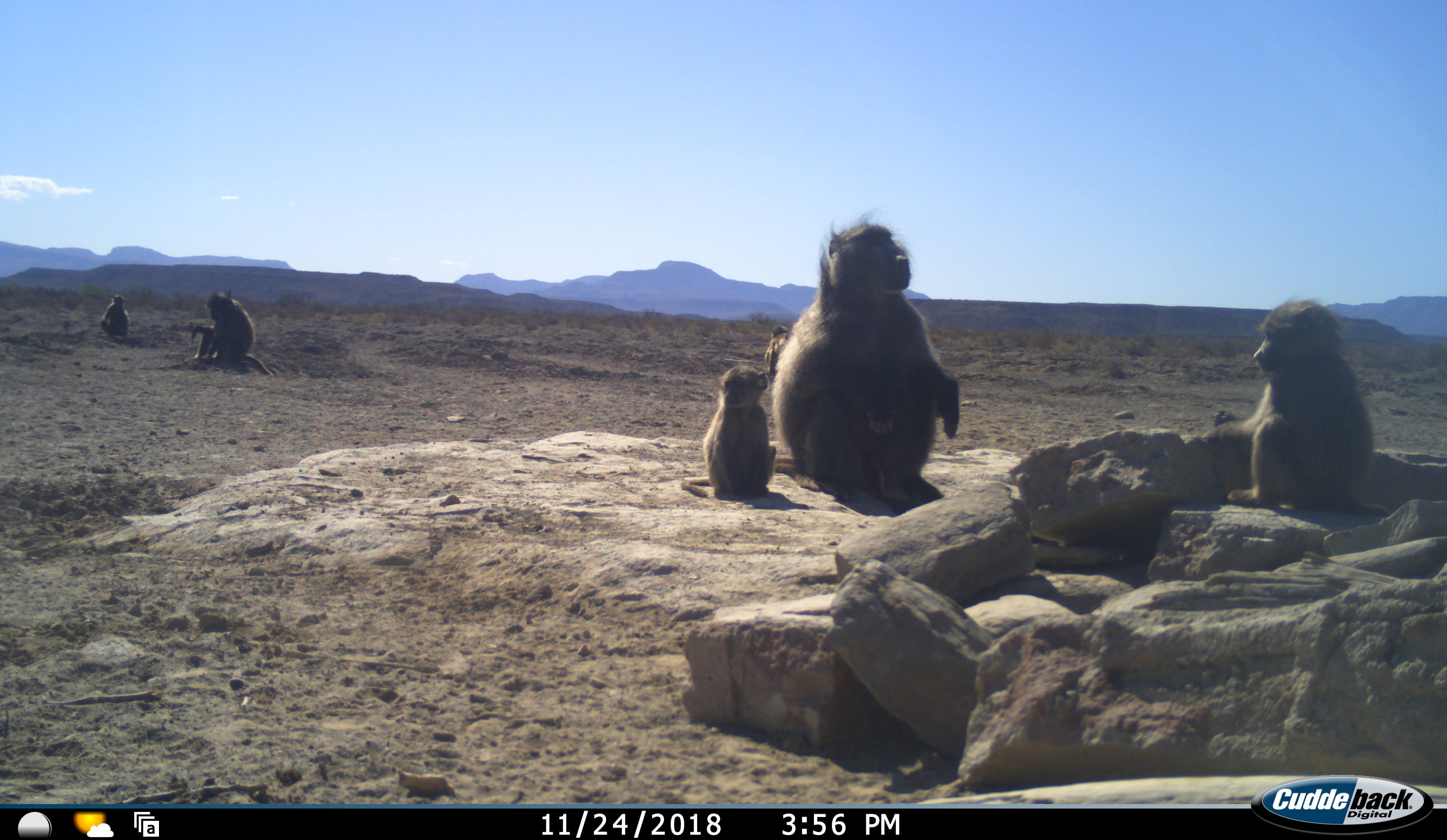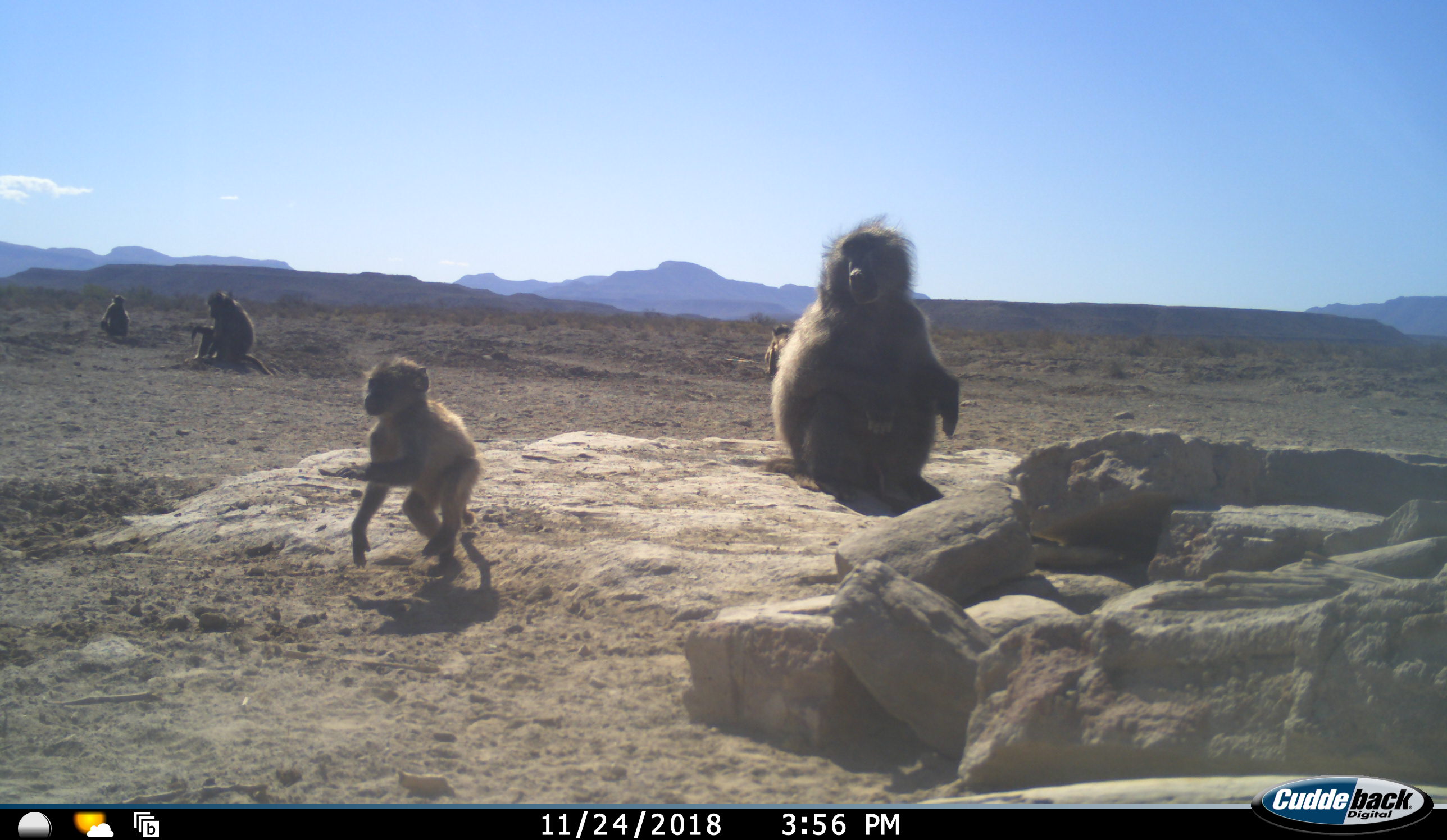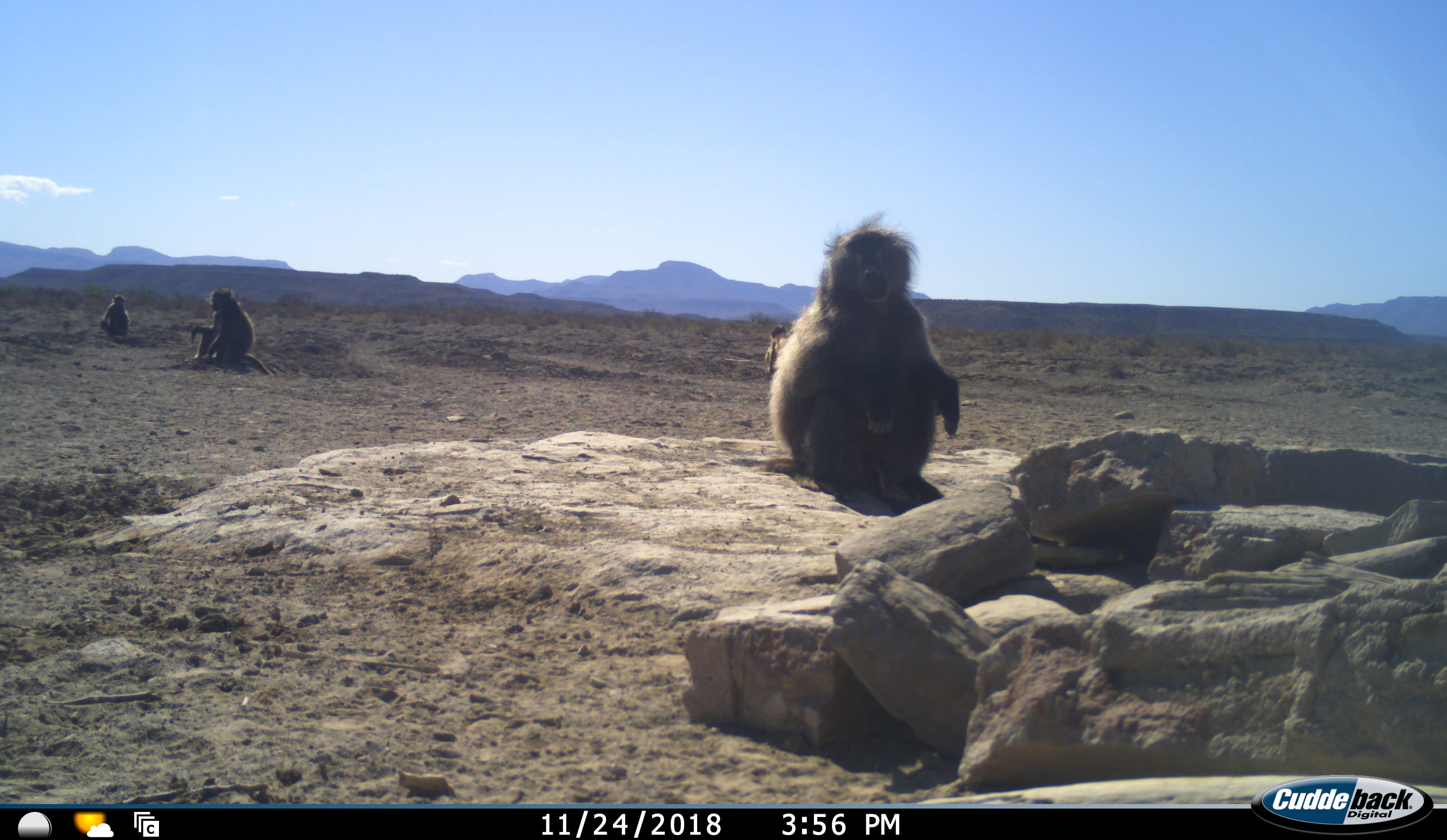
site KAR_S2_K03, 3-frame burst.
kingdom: Animalia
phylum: Chordata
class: Mammalia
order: Primates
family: Cercopithecidae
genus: Papio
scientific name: Papio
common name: baboon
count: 6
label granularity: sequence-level